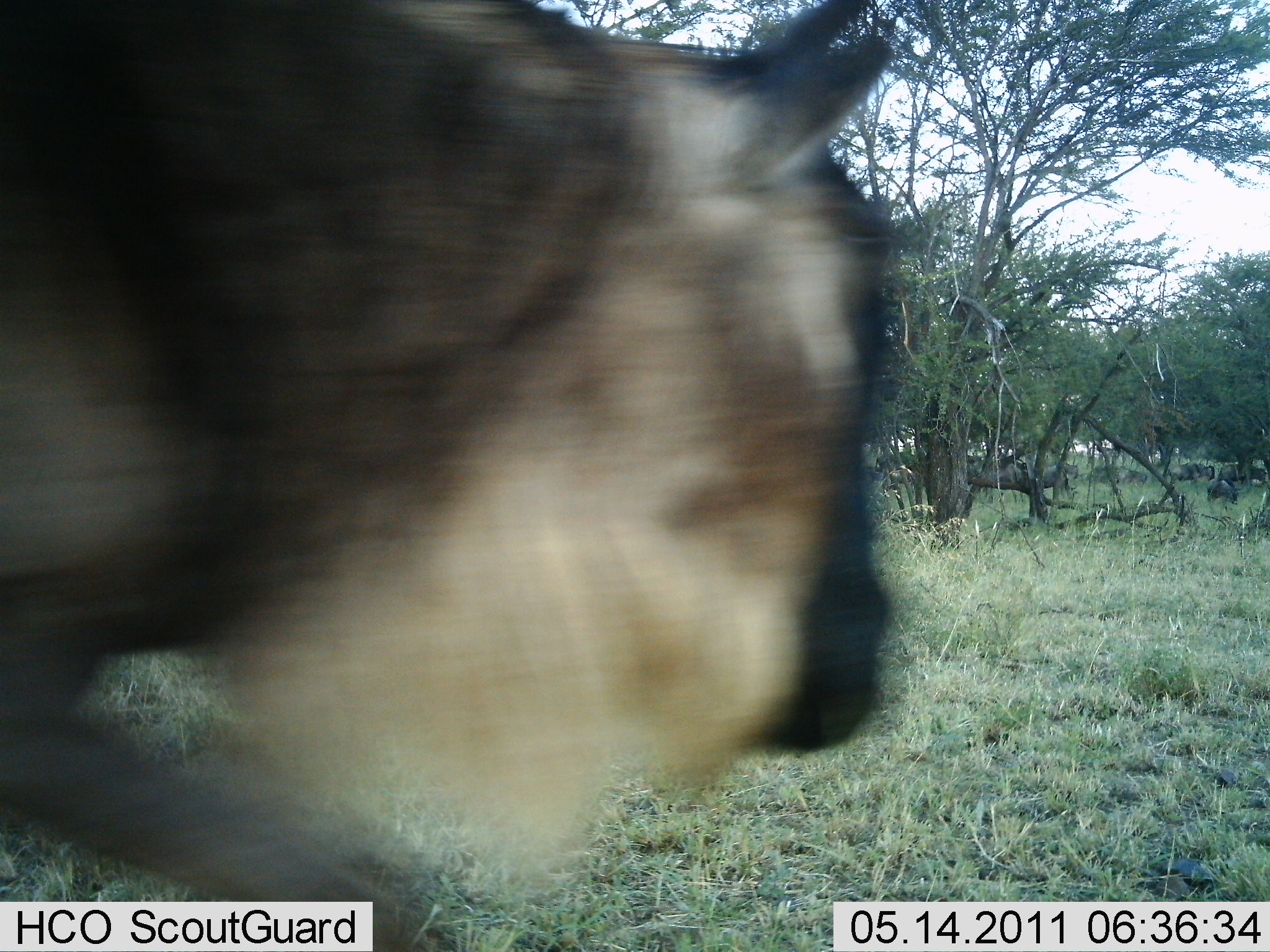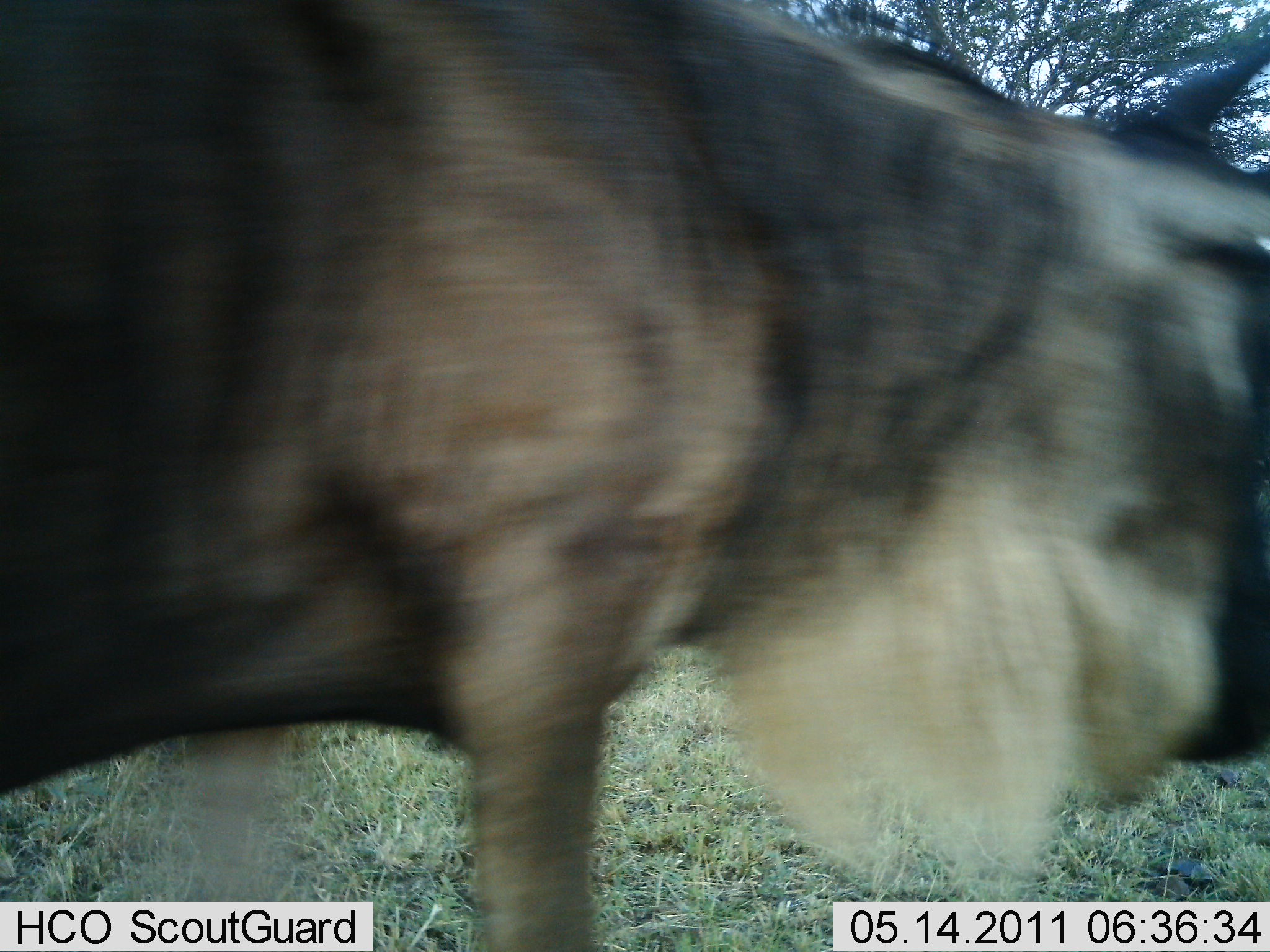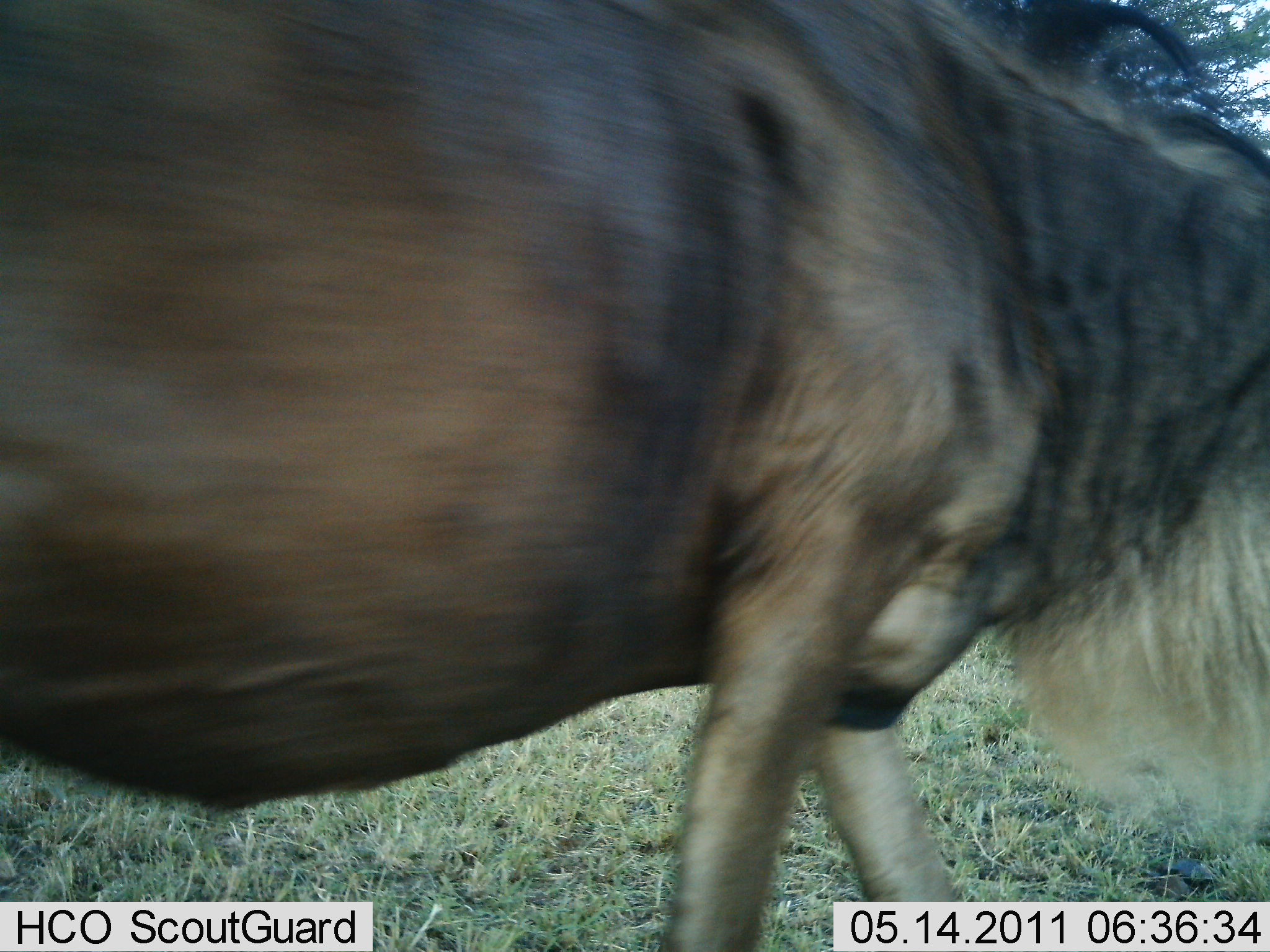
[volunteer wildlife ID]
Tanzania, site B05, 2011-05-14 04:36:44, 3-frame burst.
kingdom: Animalia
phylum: Chordata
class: Mammalia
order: Artiodactyla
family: Bovidae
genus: Connochaetes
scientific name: Connochaetes taurinus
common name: blue wildebeest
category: wildebeest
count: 1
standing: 0%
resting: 0%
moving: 100%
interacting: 0%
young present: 0%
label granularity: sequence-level